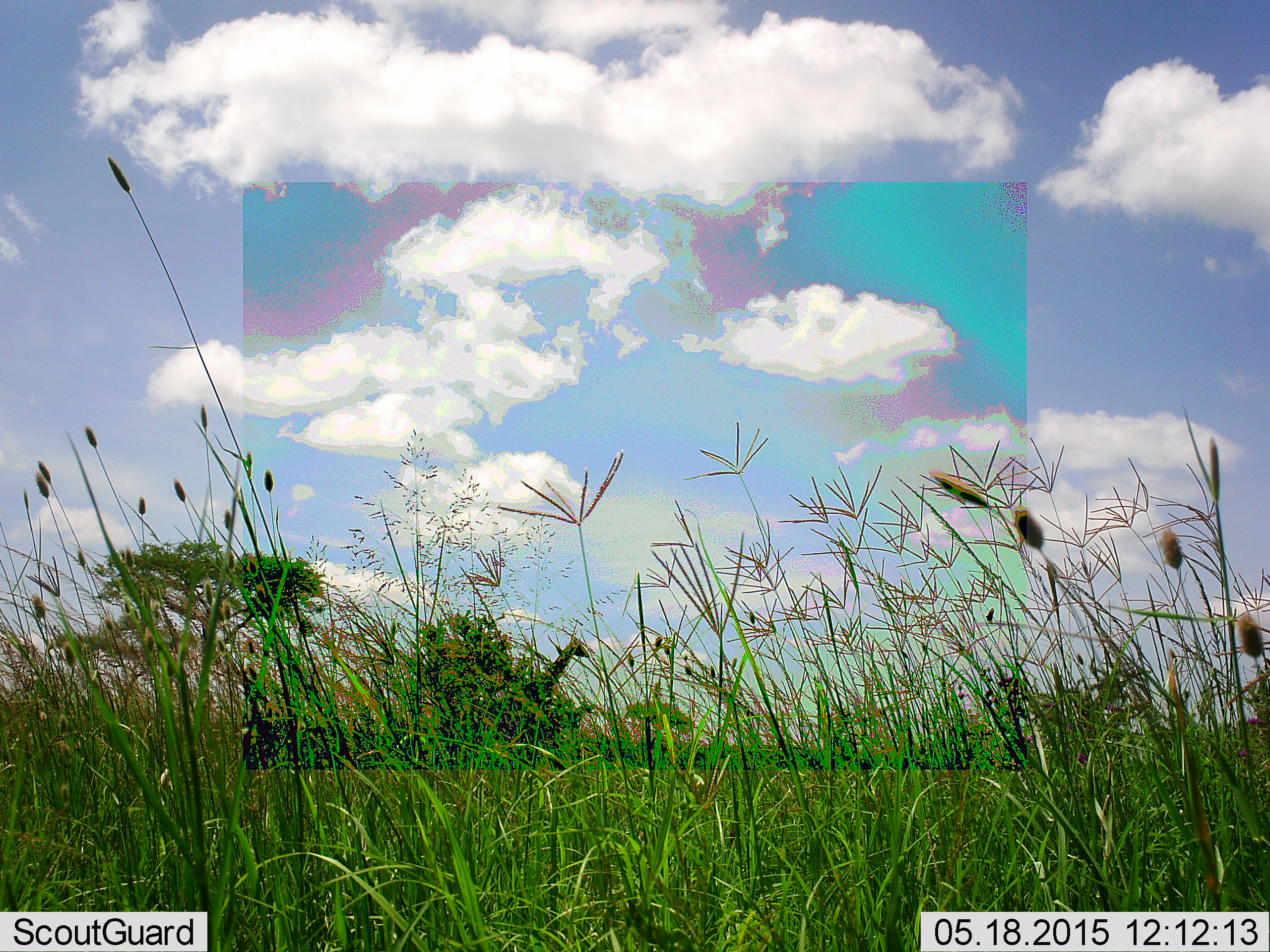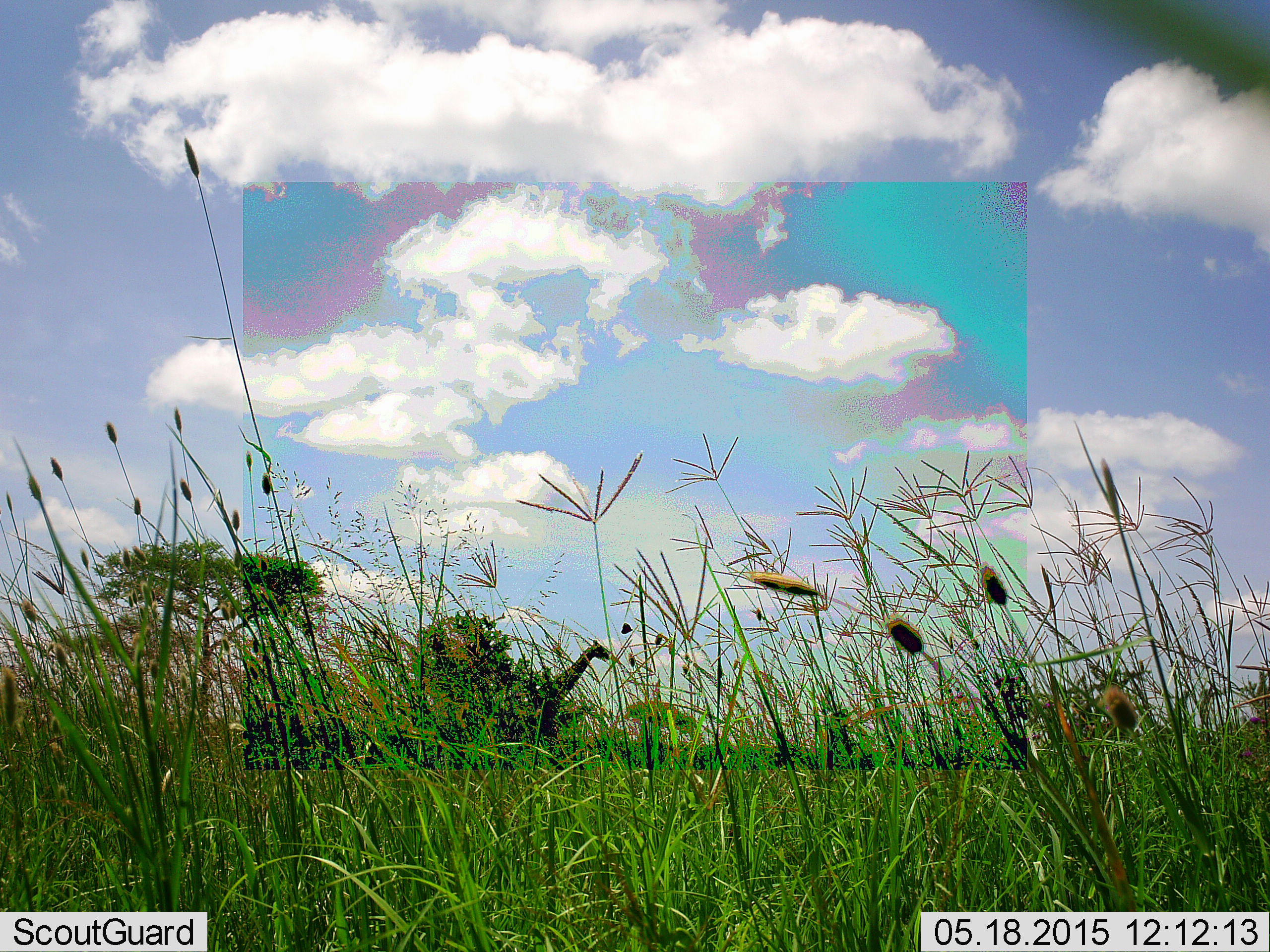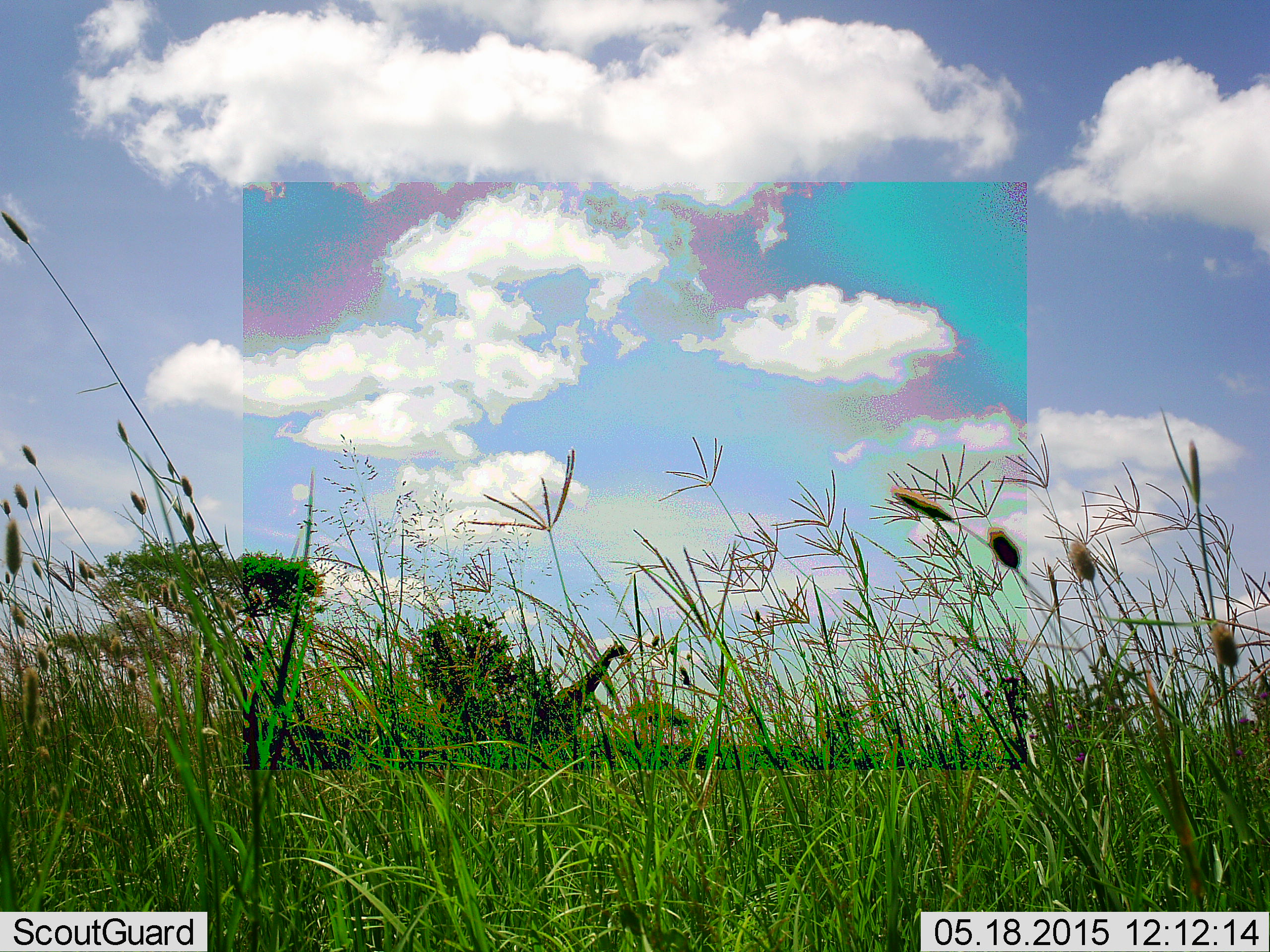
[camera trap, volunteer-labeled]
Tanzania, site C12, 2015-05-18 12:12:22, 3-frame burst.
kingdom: Animalia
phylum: Chordata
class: Mammalia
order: Artiodactyla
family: Giraffidae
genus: Giraffa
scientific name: Giraffa camelopardalis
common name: giraffe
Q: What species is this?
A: Giraffe (Giraffa camelopardalis).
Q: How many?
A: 1.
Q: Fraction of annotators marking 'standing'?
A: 10%.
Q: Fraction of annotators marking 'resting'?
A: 0%.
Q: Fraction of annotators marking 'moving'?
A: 100%.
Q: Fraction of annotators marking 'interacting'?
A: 0%.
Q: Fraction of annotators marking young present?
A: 0%.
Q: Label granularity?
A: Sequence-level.